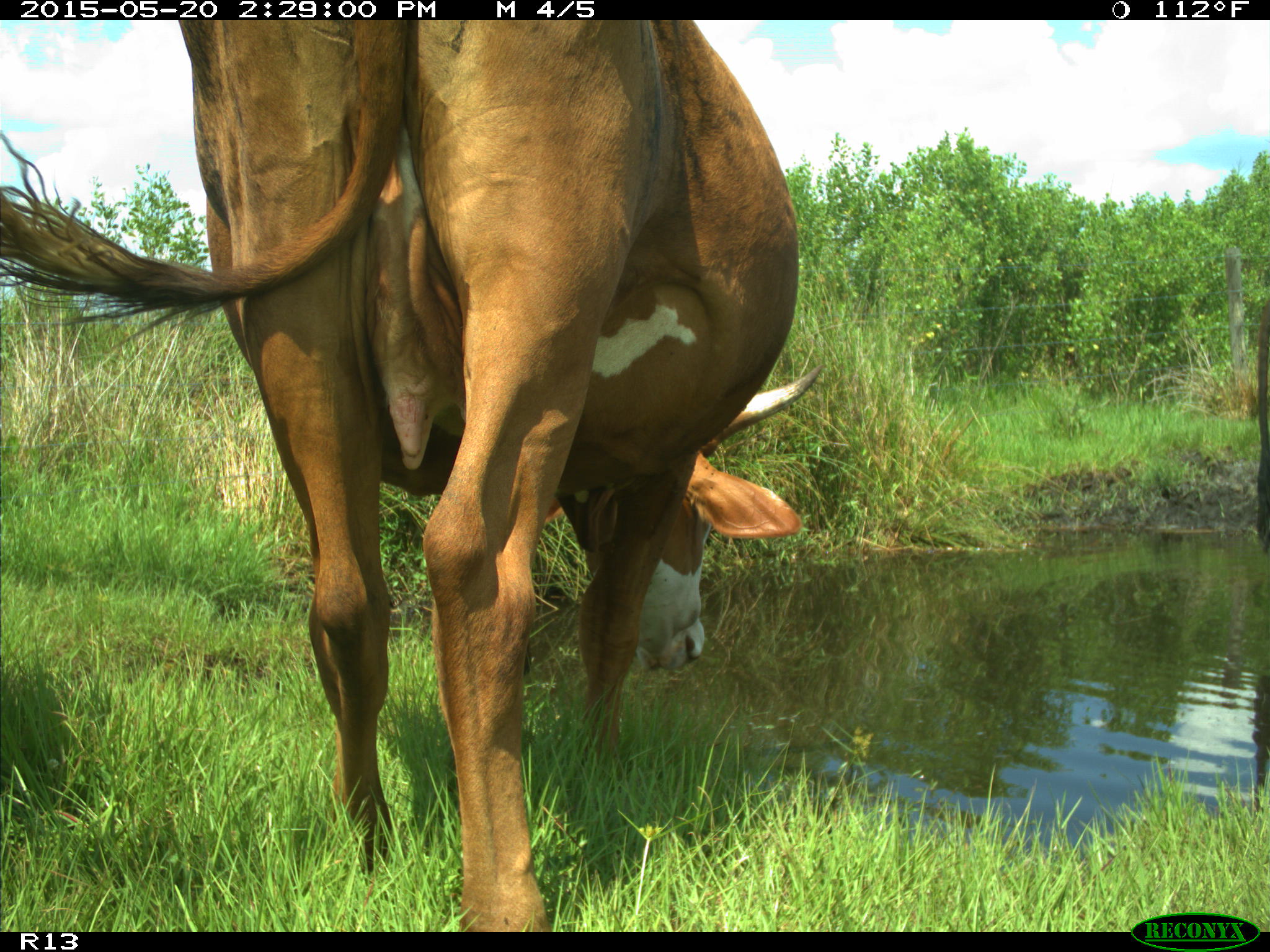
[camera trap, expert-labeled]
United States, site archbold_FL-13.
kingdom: Animalia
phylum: Chordata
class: Mammalia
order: Artiodactyla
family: Bovidae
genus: Bos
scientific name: Bos taurus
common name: domestic cow